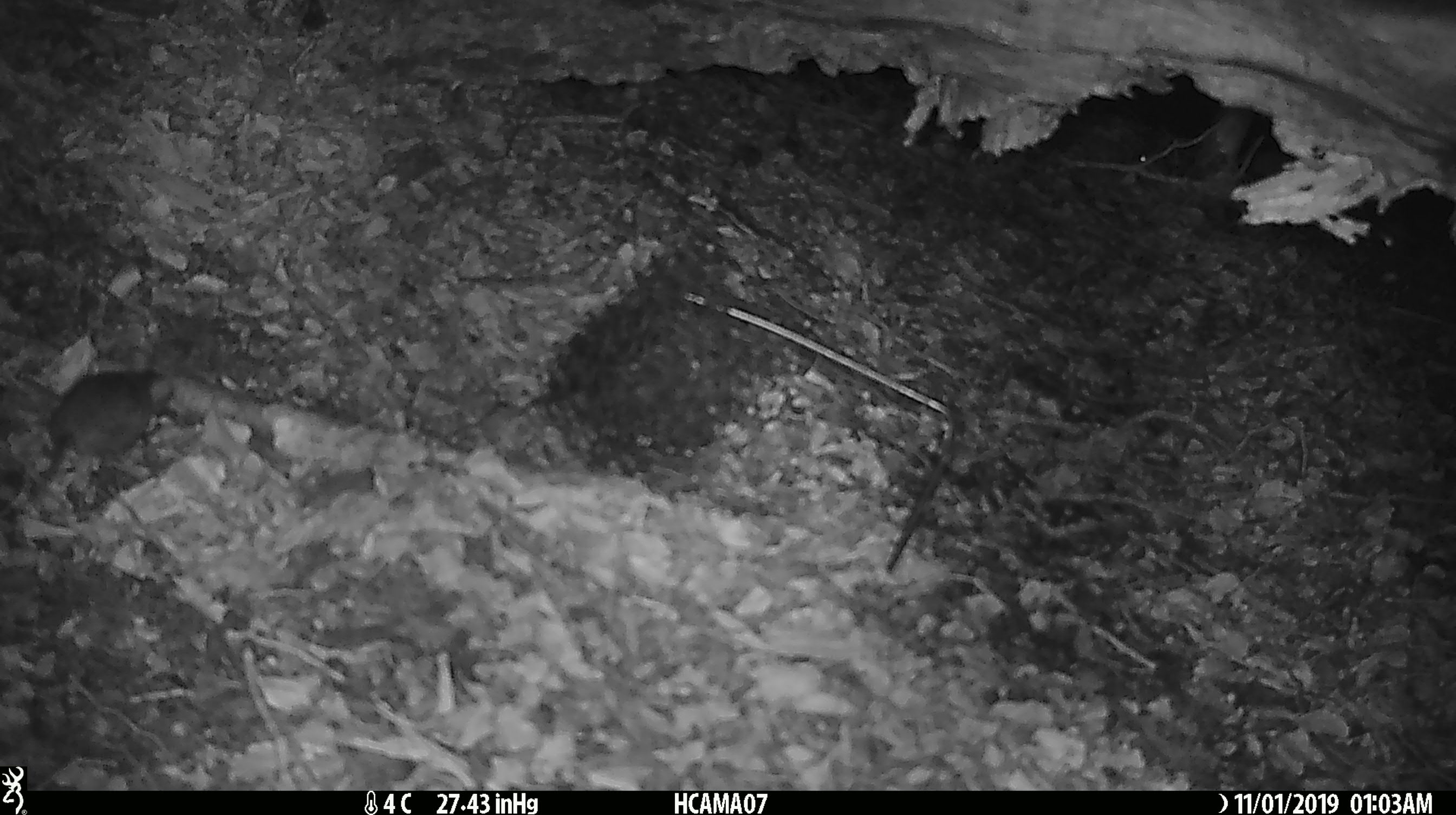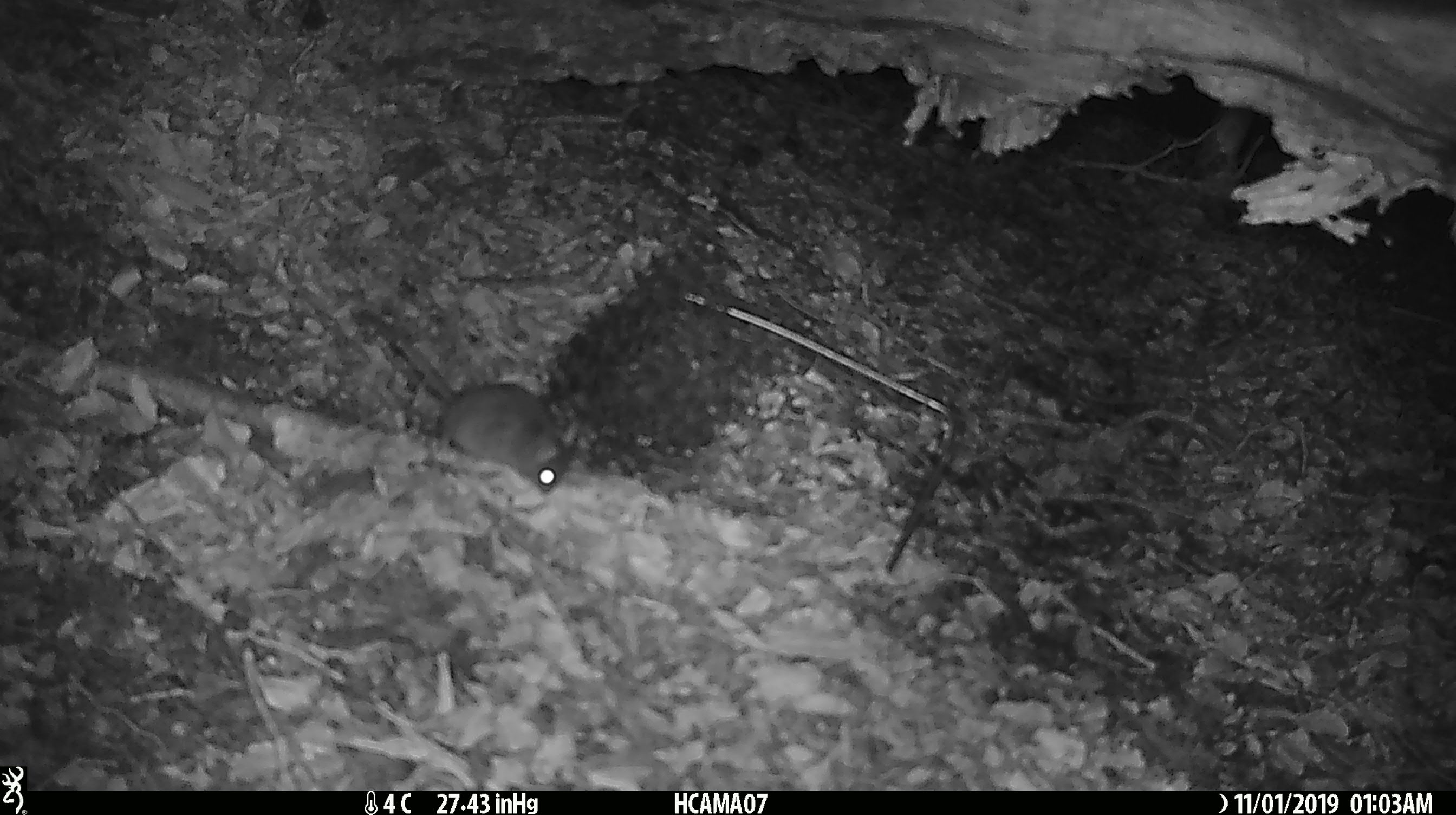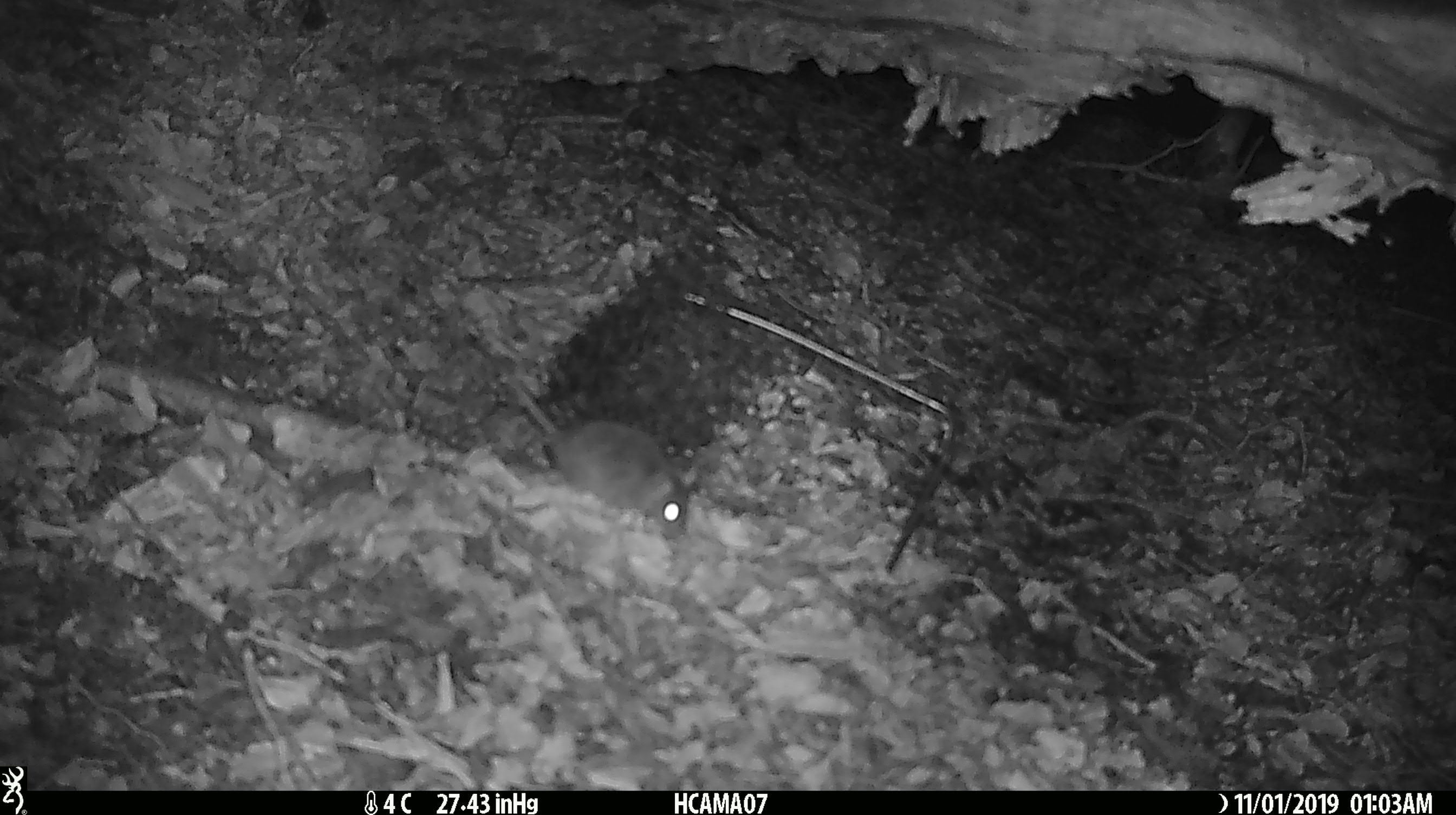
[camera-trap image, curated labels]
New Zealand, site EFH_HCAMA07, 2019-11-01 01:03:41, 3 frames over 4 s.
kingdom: Animalia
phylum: Chordata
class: Mammalia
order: Rodentia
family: Muridae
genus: Mus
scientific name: Mus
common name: mouse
Mouse (Mus).